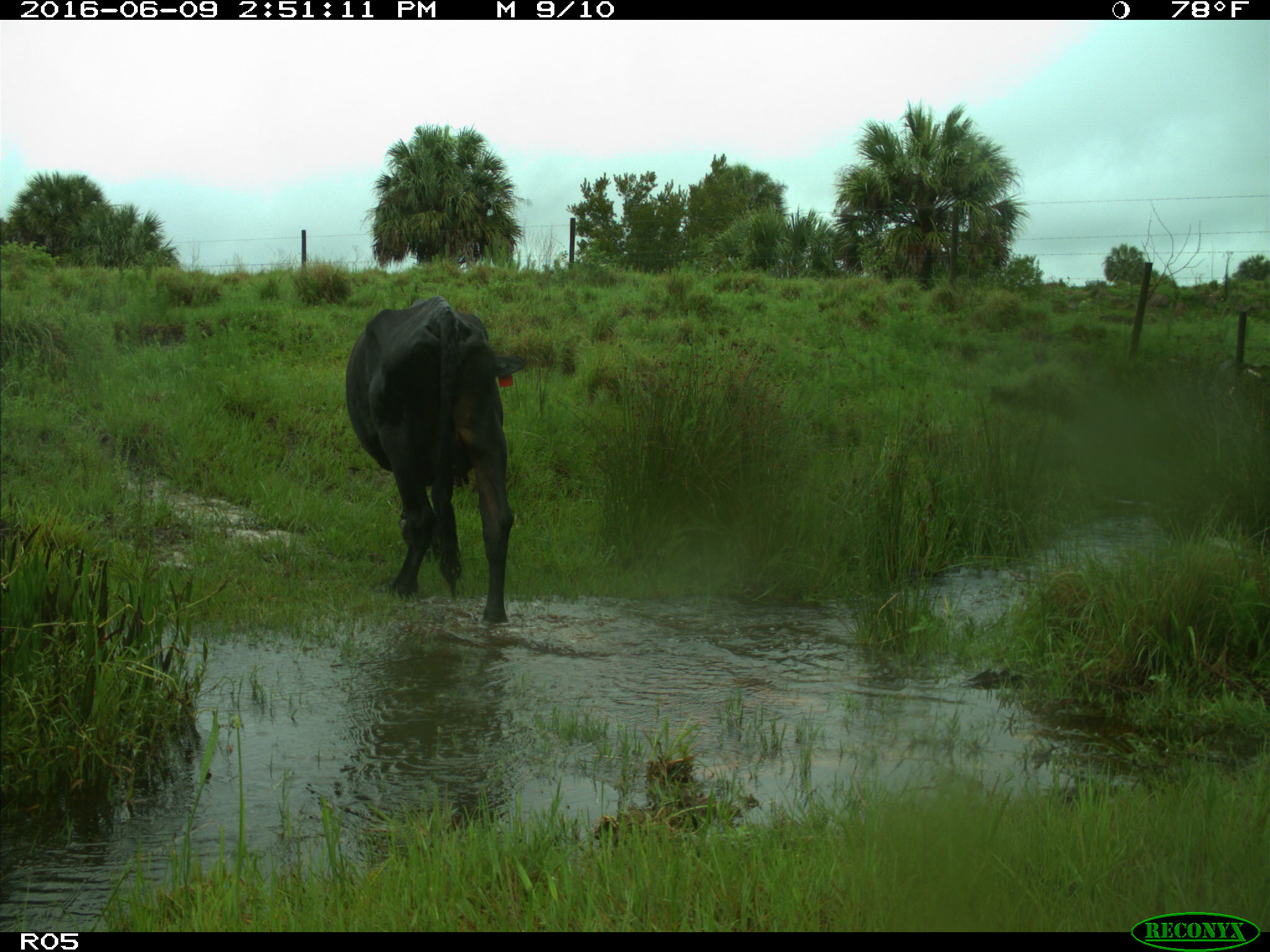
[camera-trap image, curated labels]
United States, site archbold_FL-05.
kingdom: Animalia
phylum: Chordata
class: Mammalia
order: Artiodactyla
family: Bovidae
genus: Bos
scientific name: Bos taurus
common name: domestic cow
Bos taurus (domestic cow).